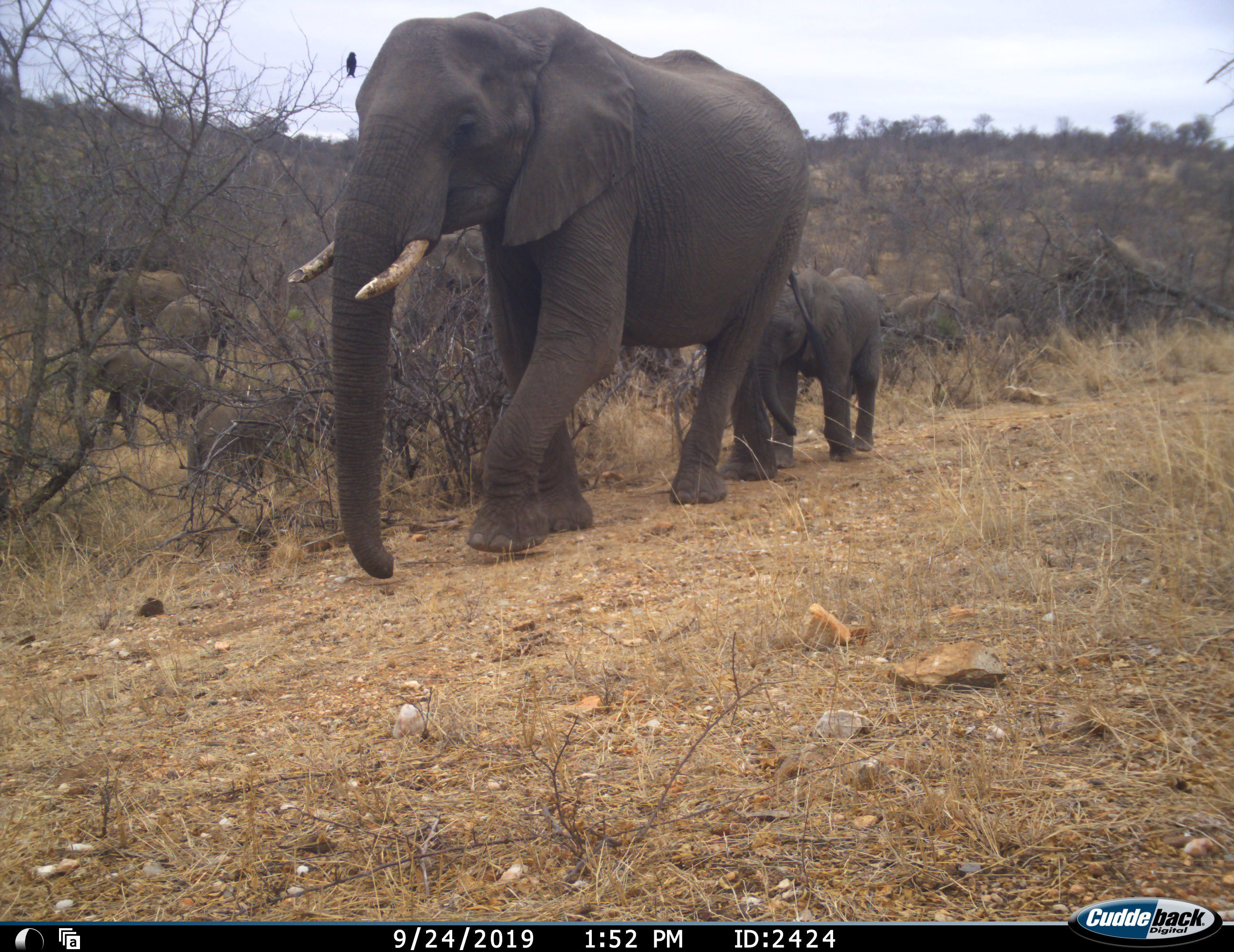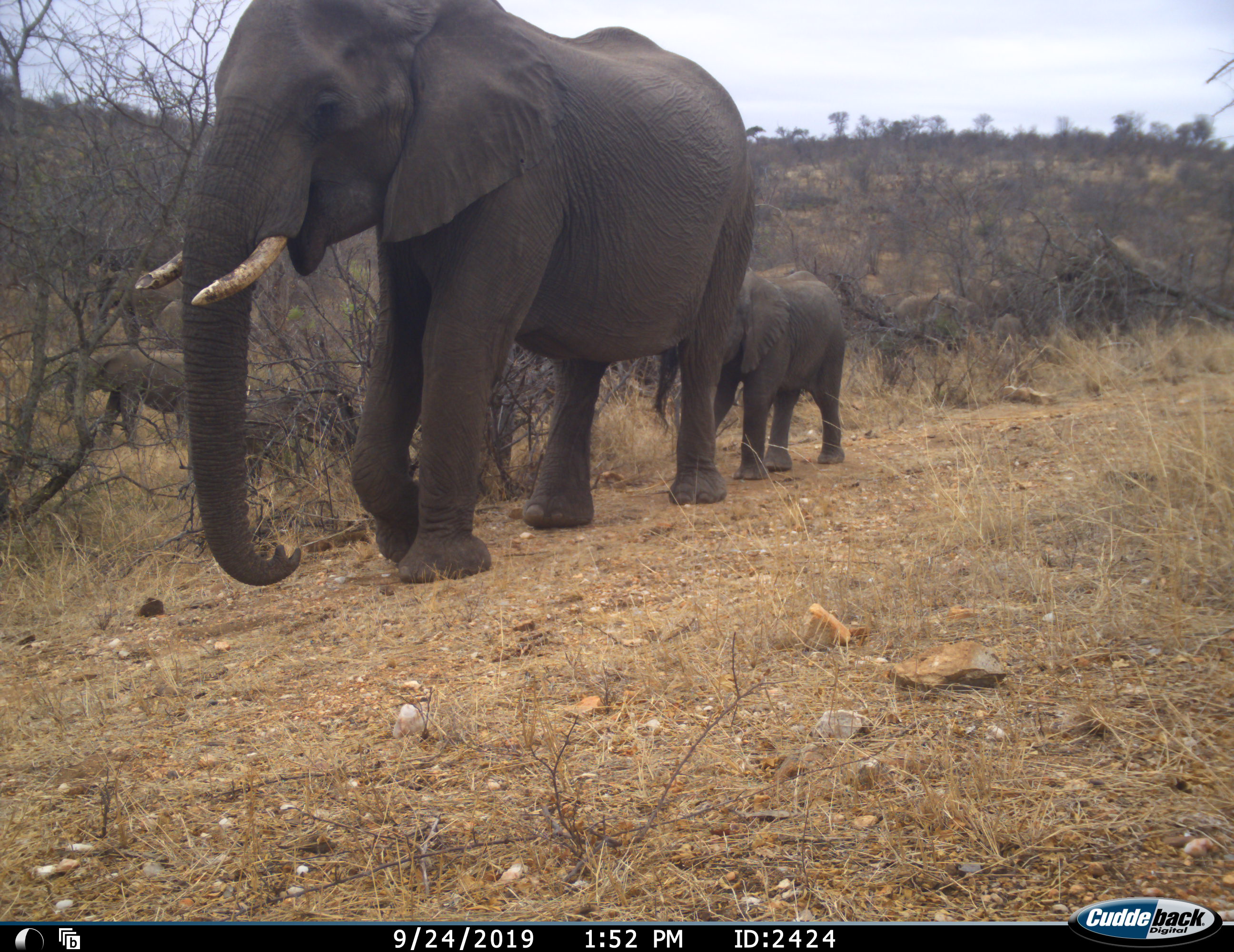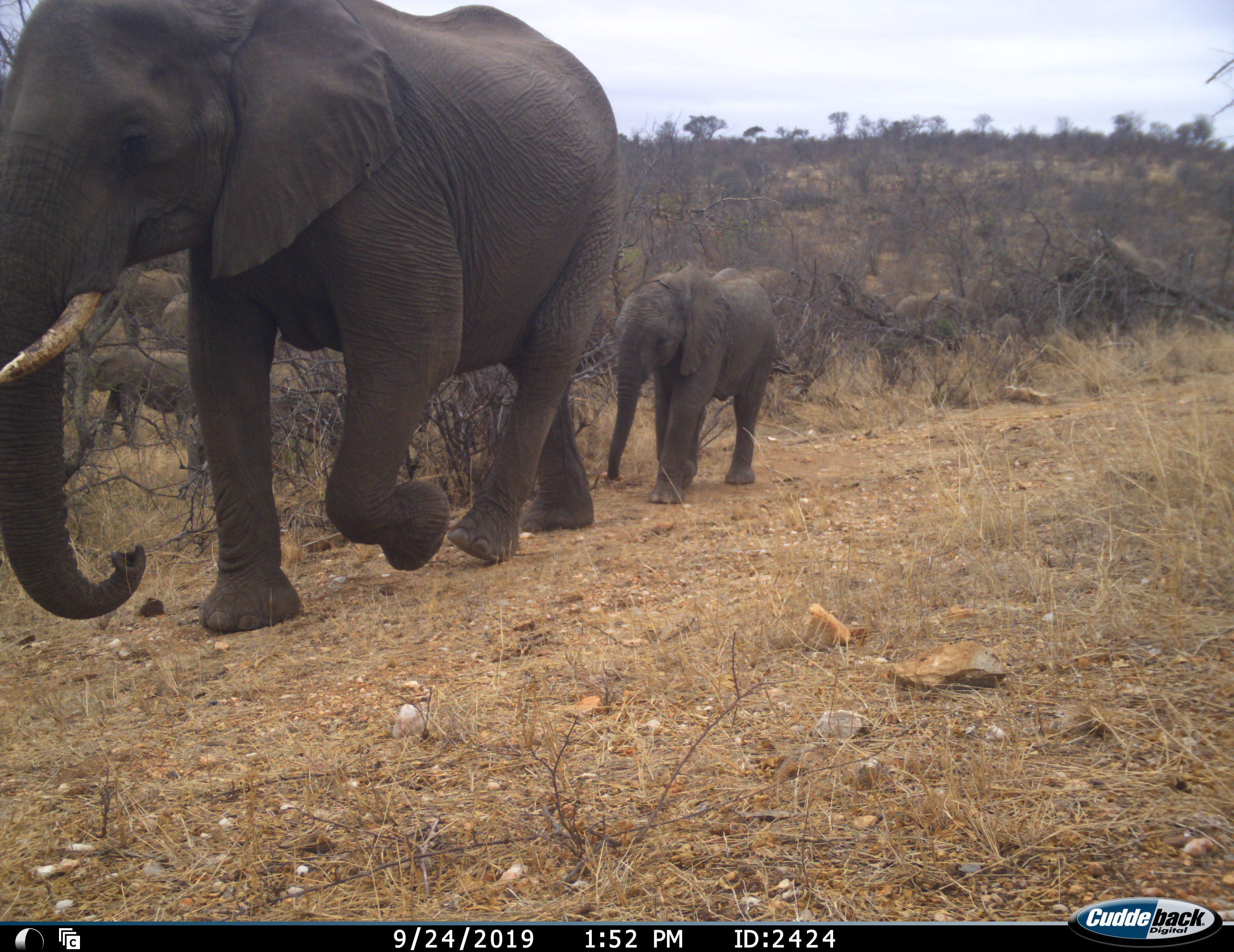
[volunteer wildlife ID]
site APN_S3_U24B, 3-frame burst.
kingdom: Animalia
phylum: Chordata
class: Mammalia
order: Proboscidea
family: Elephantidae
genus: Loxodonta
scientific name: Loxodonta africana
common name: african bush elephant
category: elephant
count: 7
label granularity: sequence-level